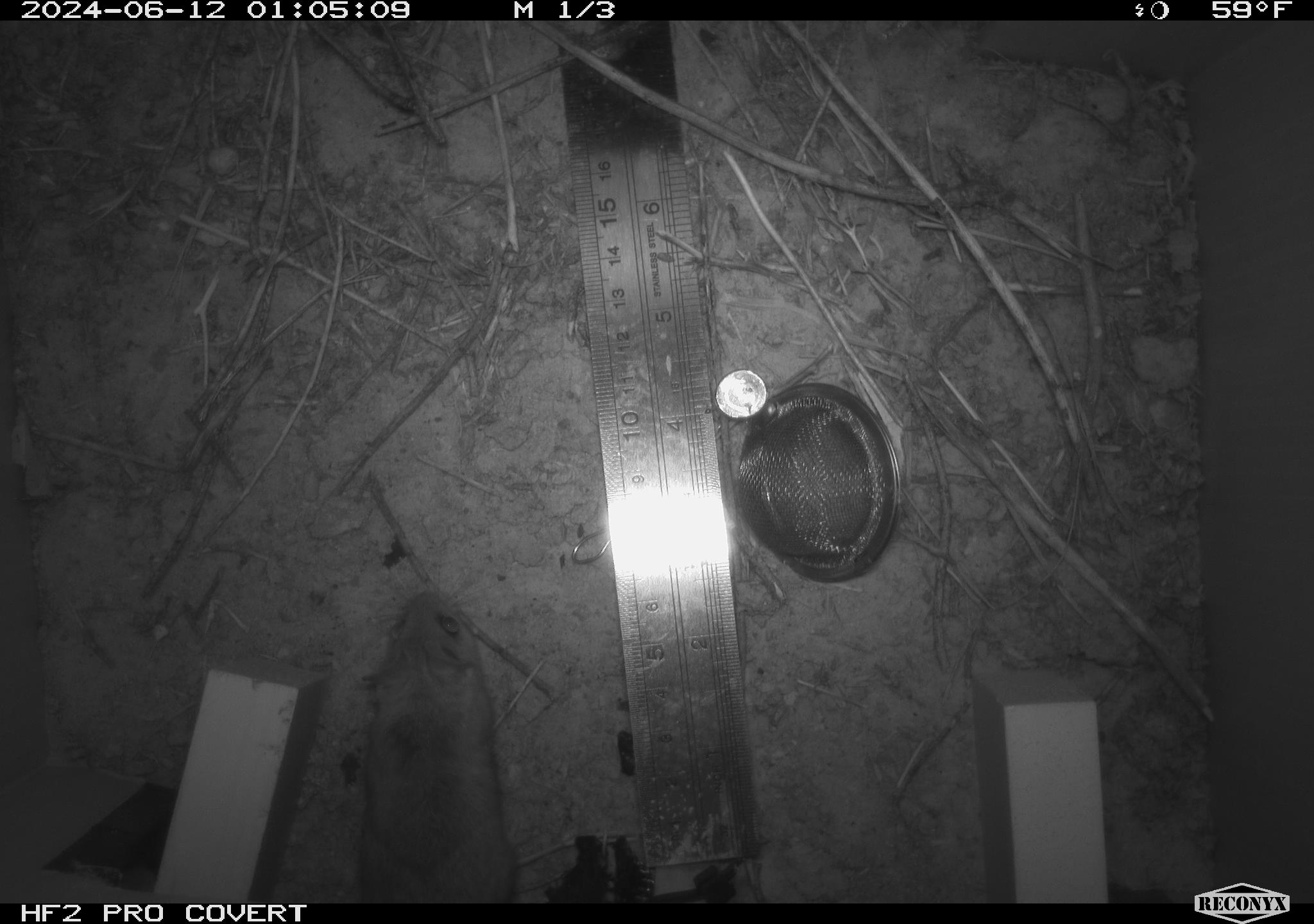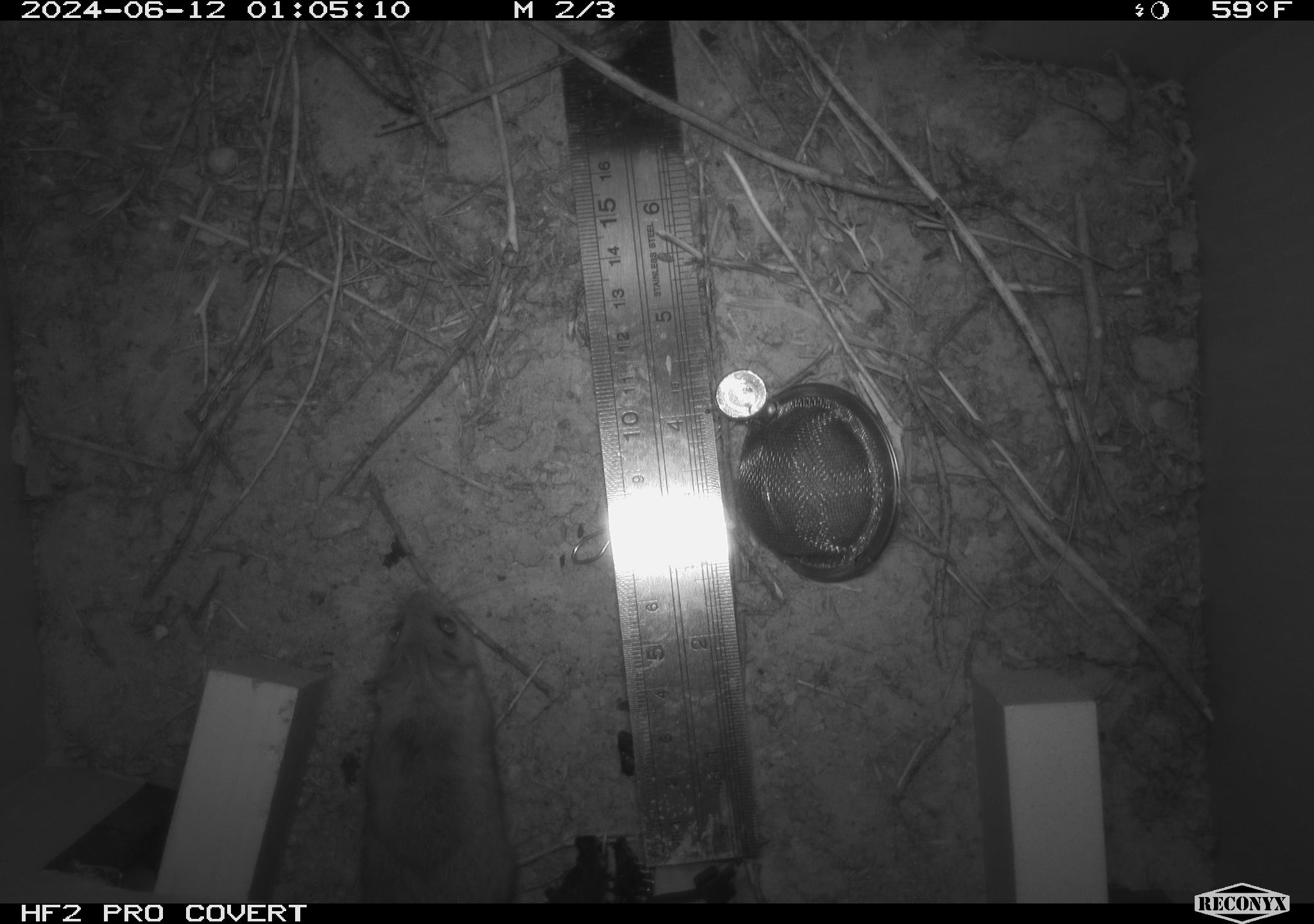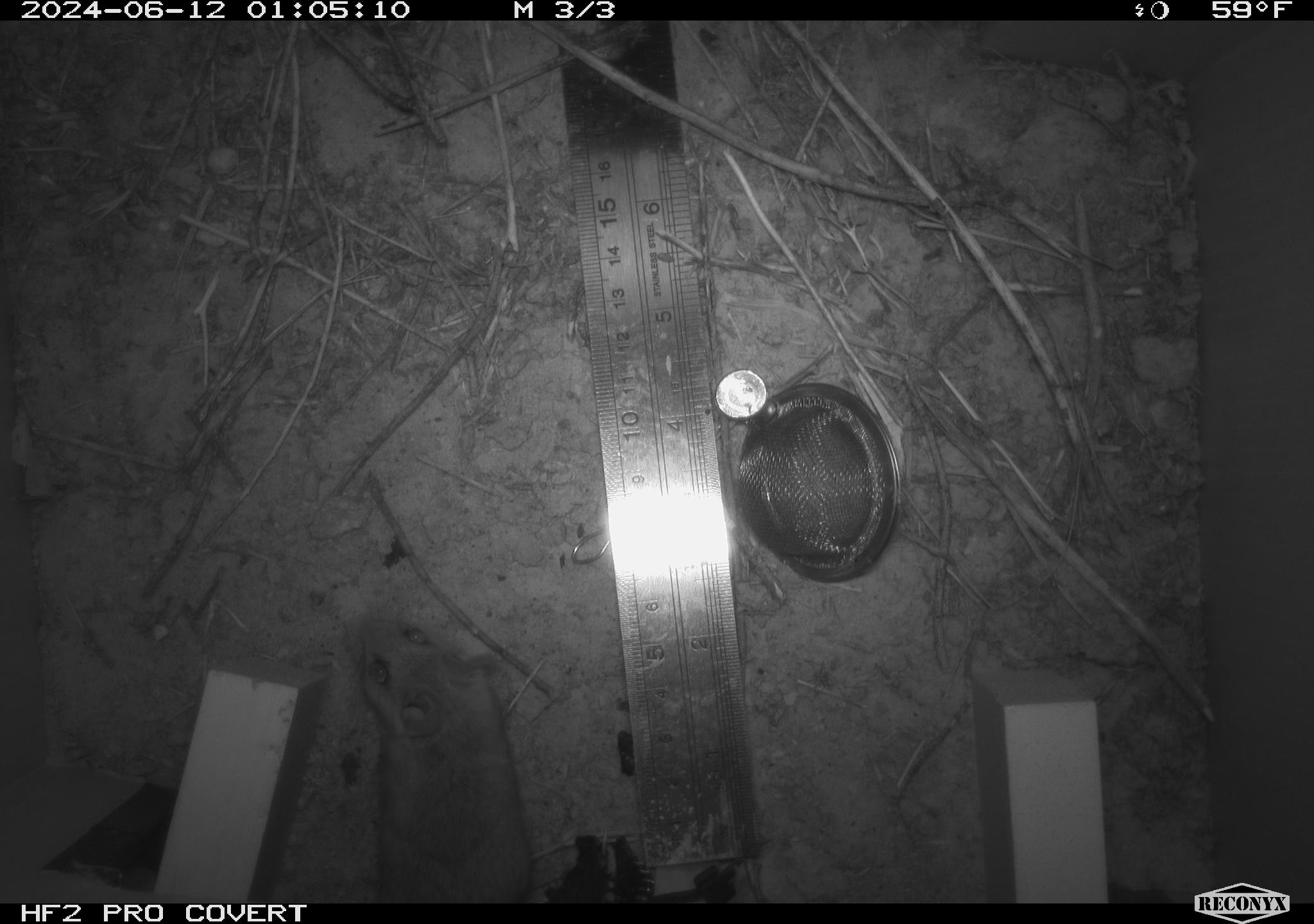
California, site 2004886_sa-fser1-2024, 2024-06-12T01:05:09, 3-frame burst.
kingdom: Animalia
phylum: Chordata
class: Mammalia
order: Rodentia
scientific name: Rodentia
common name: rodent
Rodent (Rodentia).